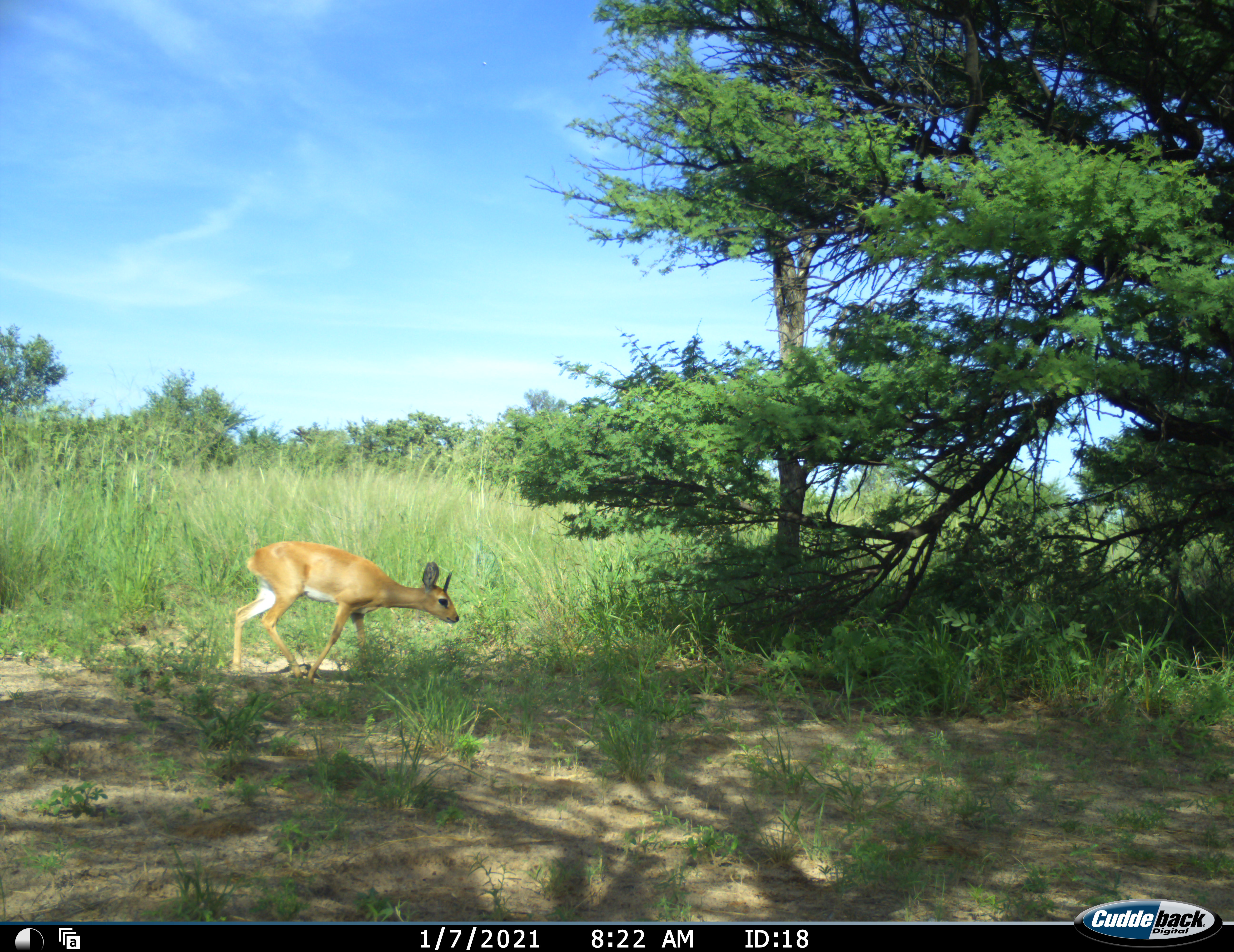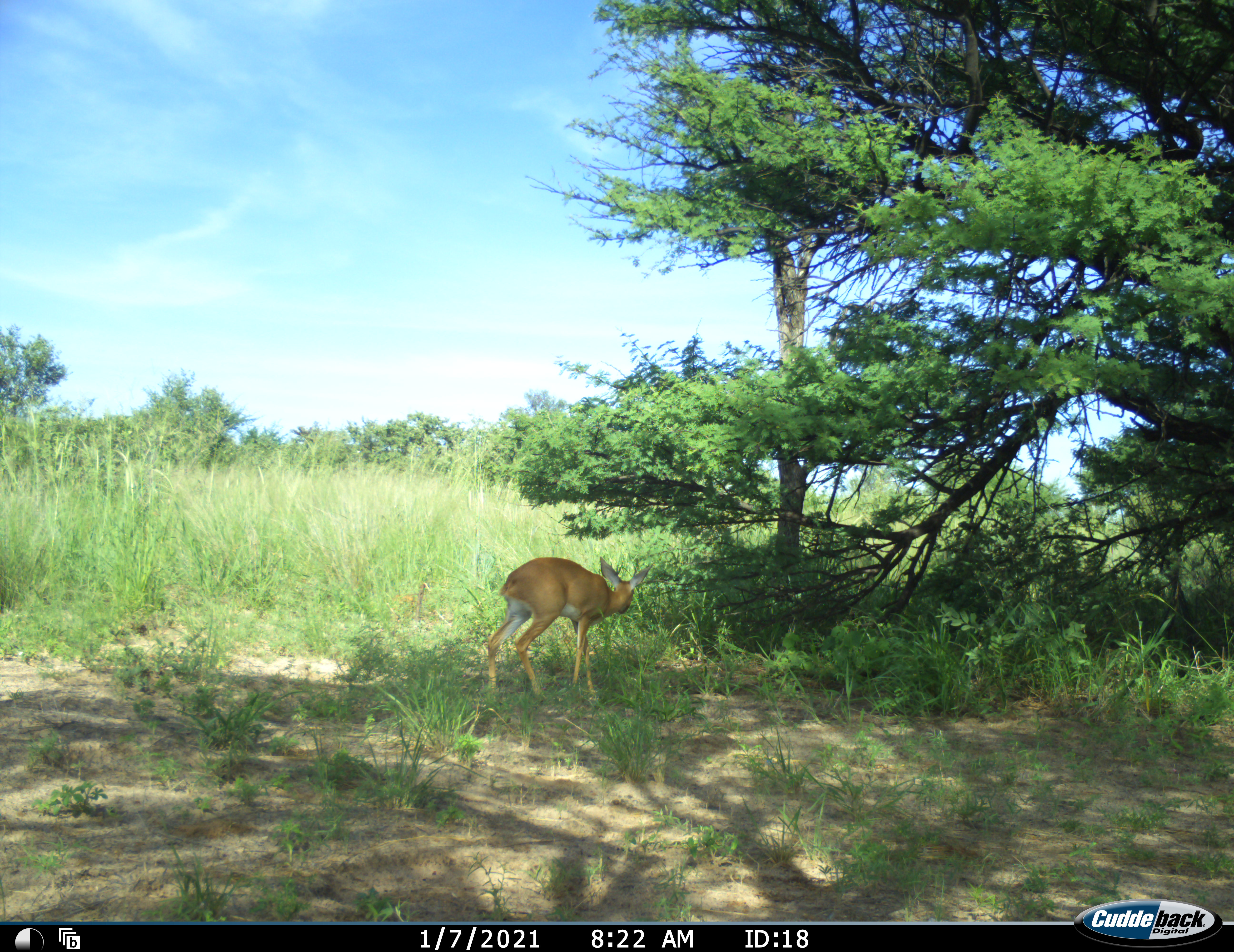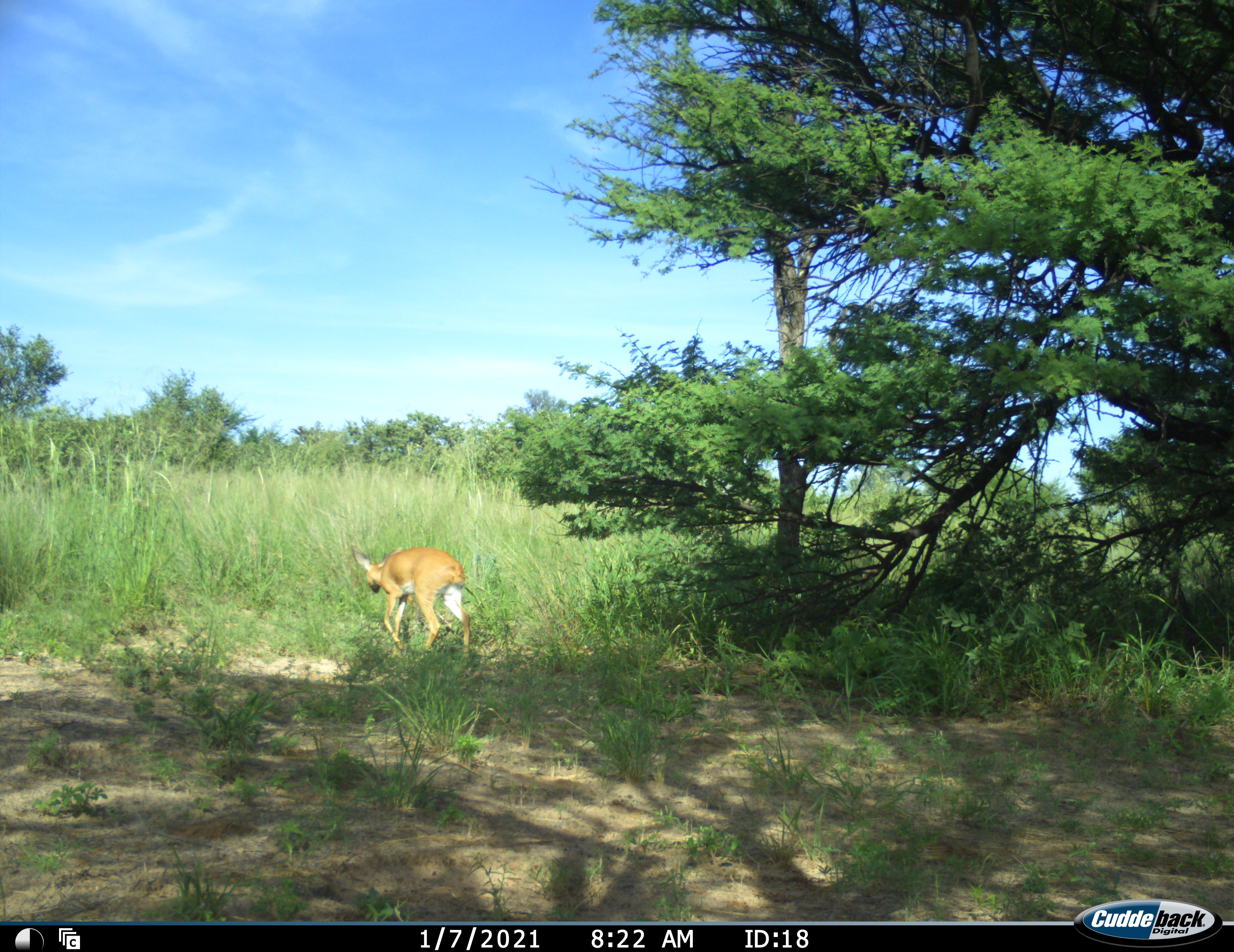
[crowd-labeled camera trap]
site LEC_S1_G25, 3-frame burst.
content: unidentified animal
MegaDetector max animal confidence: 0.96